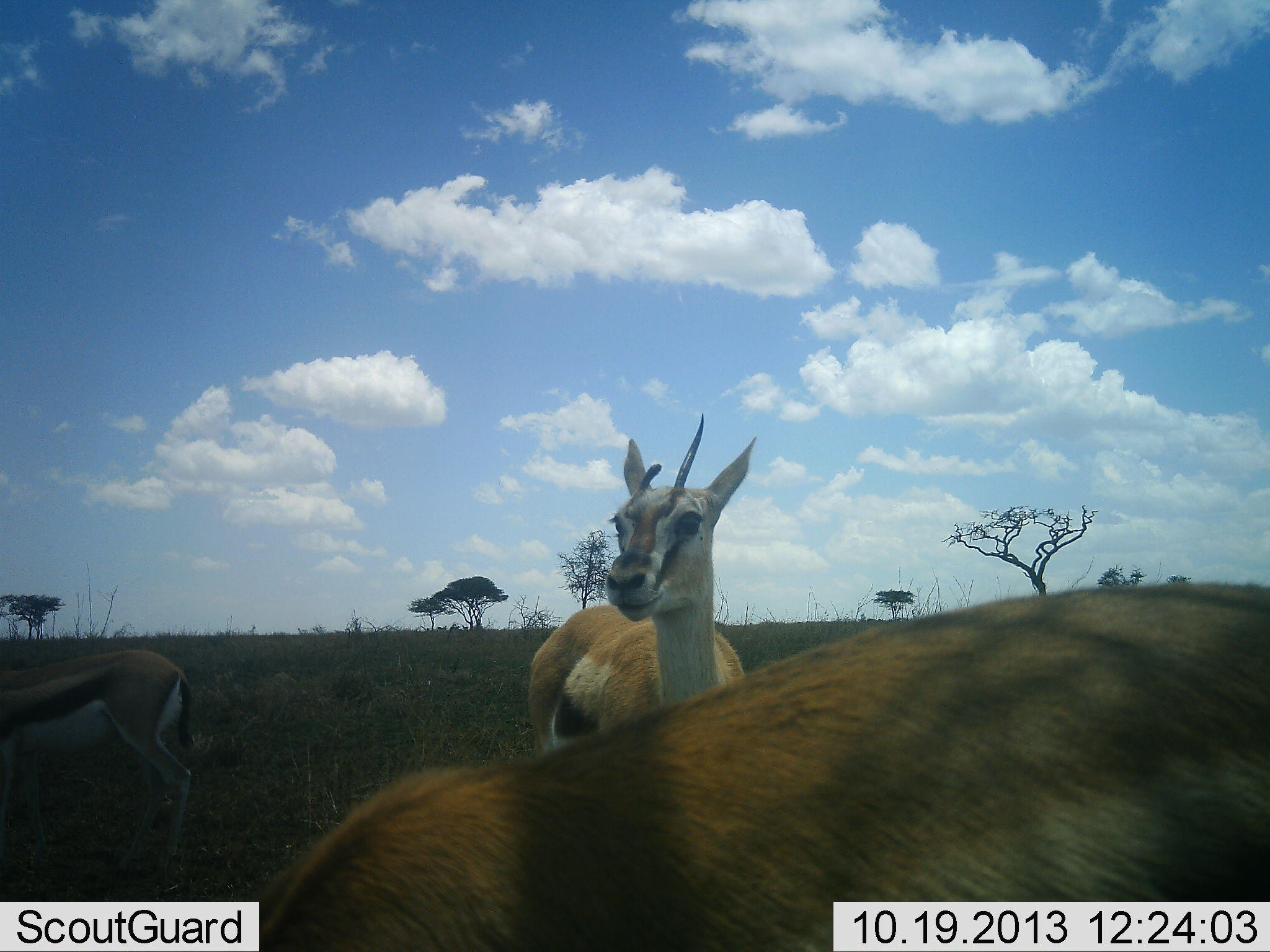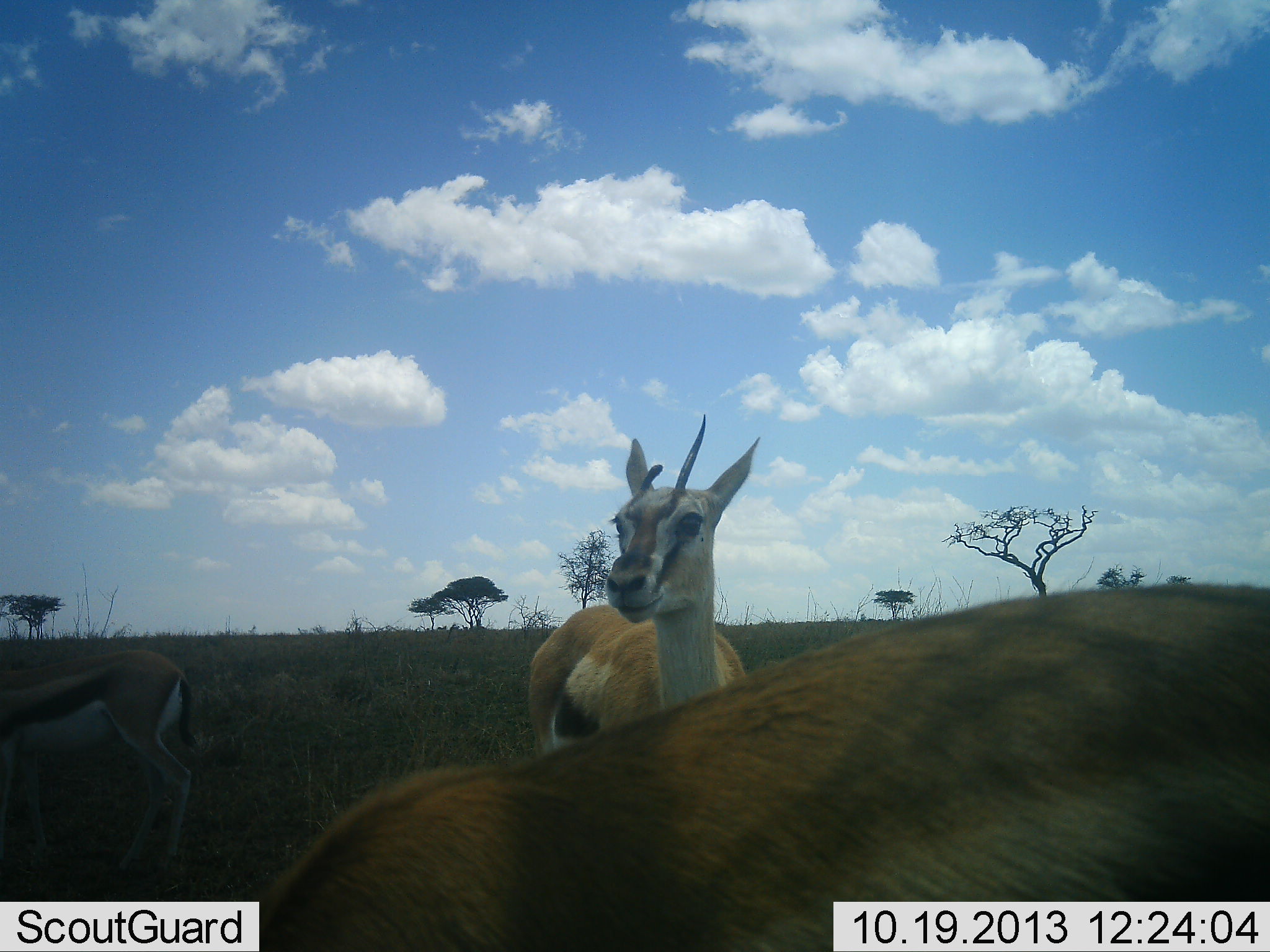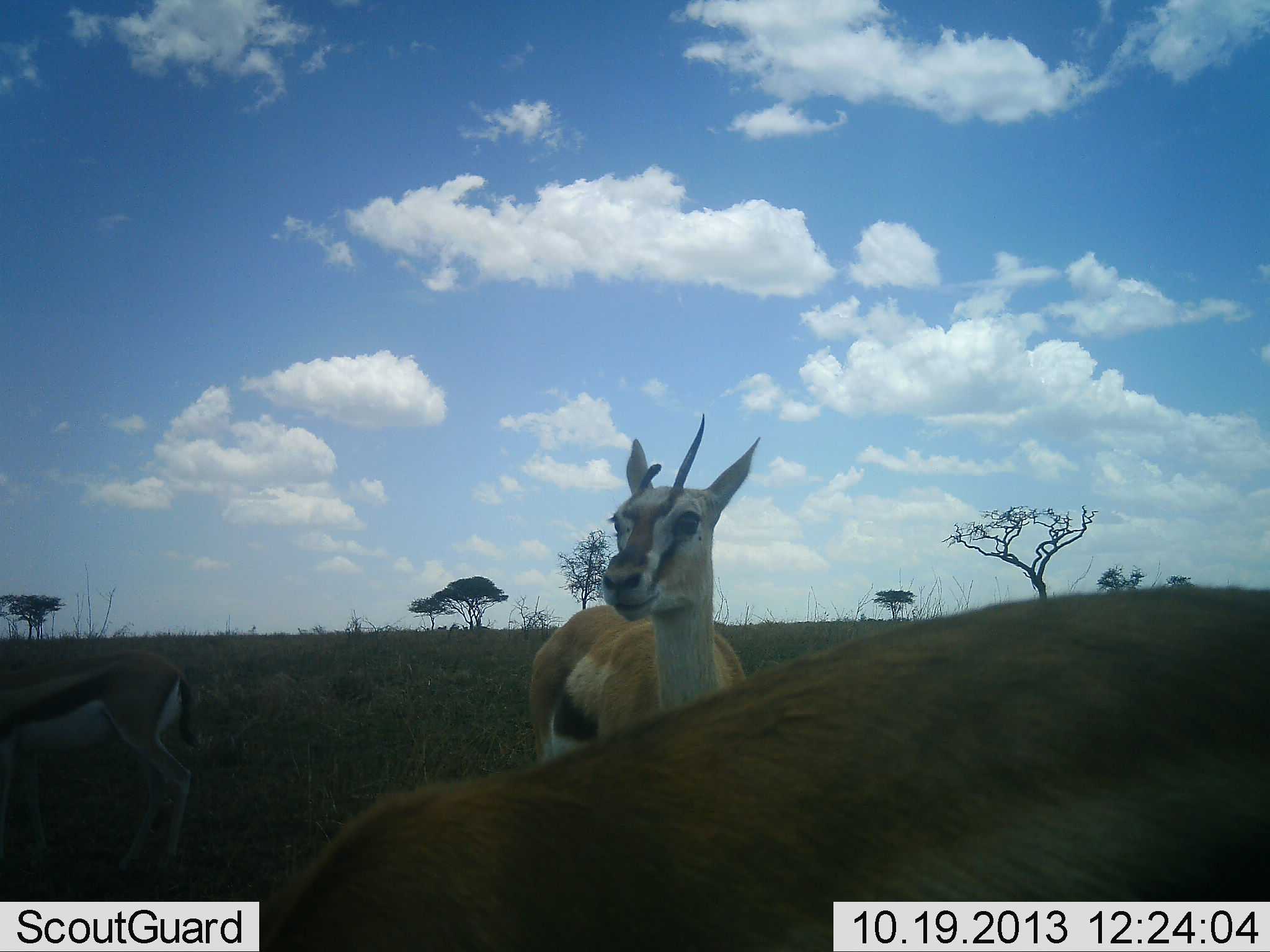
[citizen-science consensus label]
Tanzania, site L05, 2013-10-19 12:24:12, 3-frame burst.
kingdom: Animalia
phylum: Chordata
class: Mammalia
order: Artiodactyla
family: Bovidae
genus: Eudorcas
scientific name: Eudorcas thomsonii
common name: thomson's gazelle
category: gazellethomsons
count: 3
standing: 89%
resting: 0%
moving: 4%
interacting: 4%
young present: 0%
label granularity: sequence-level